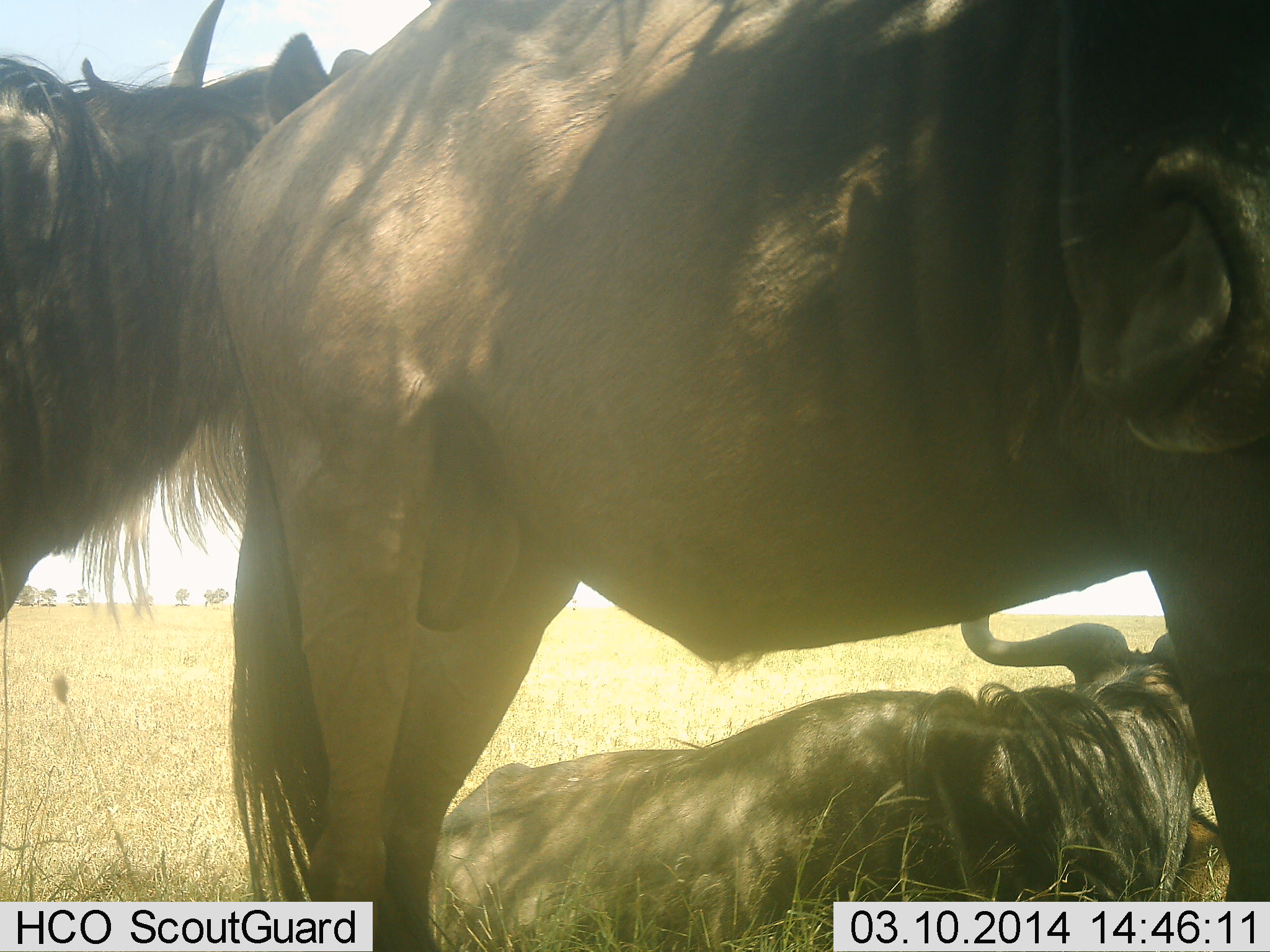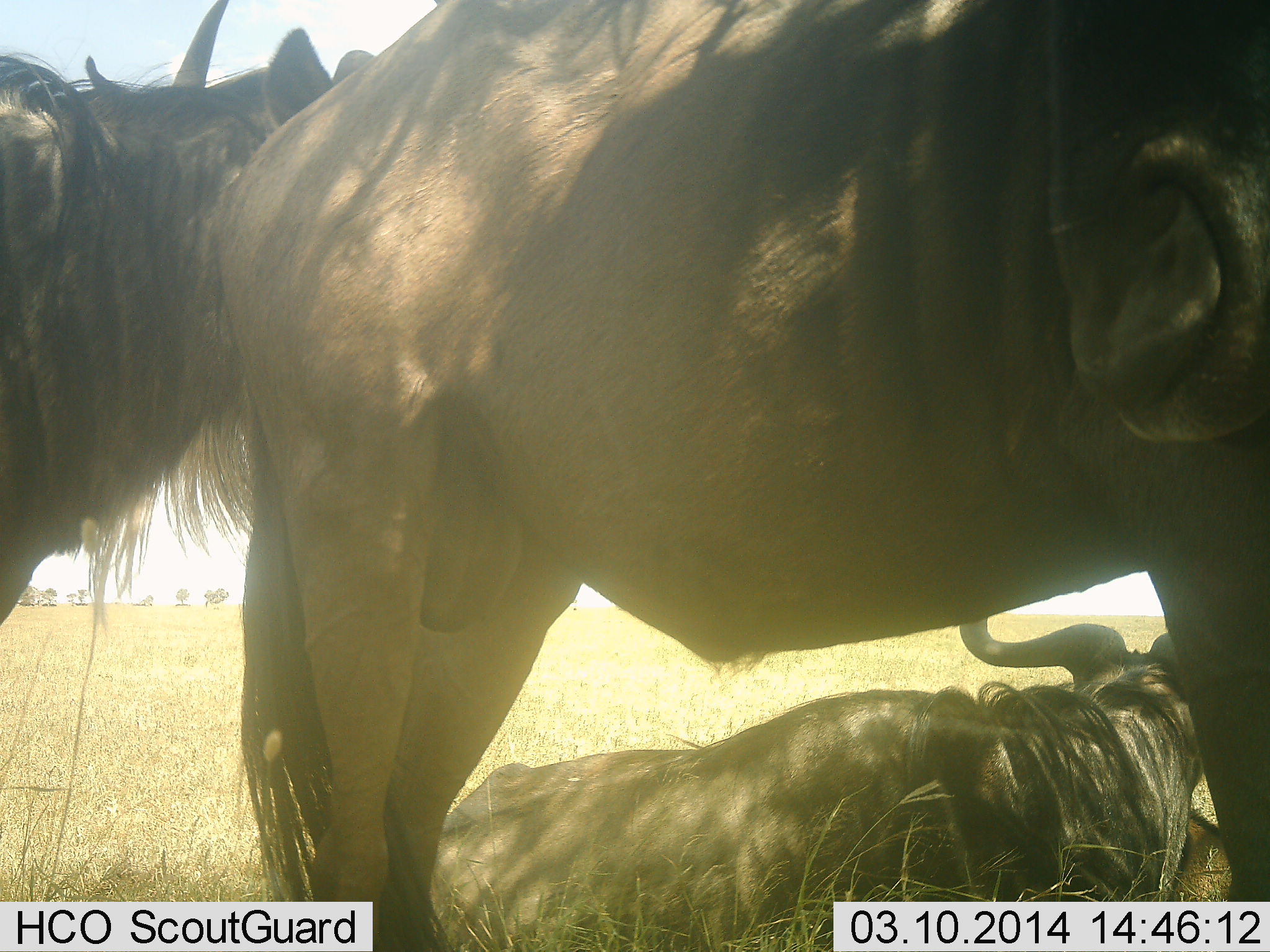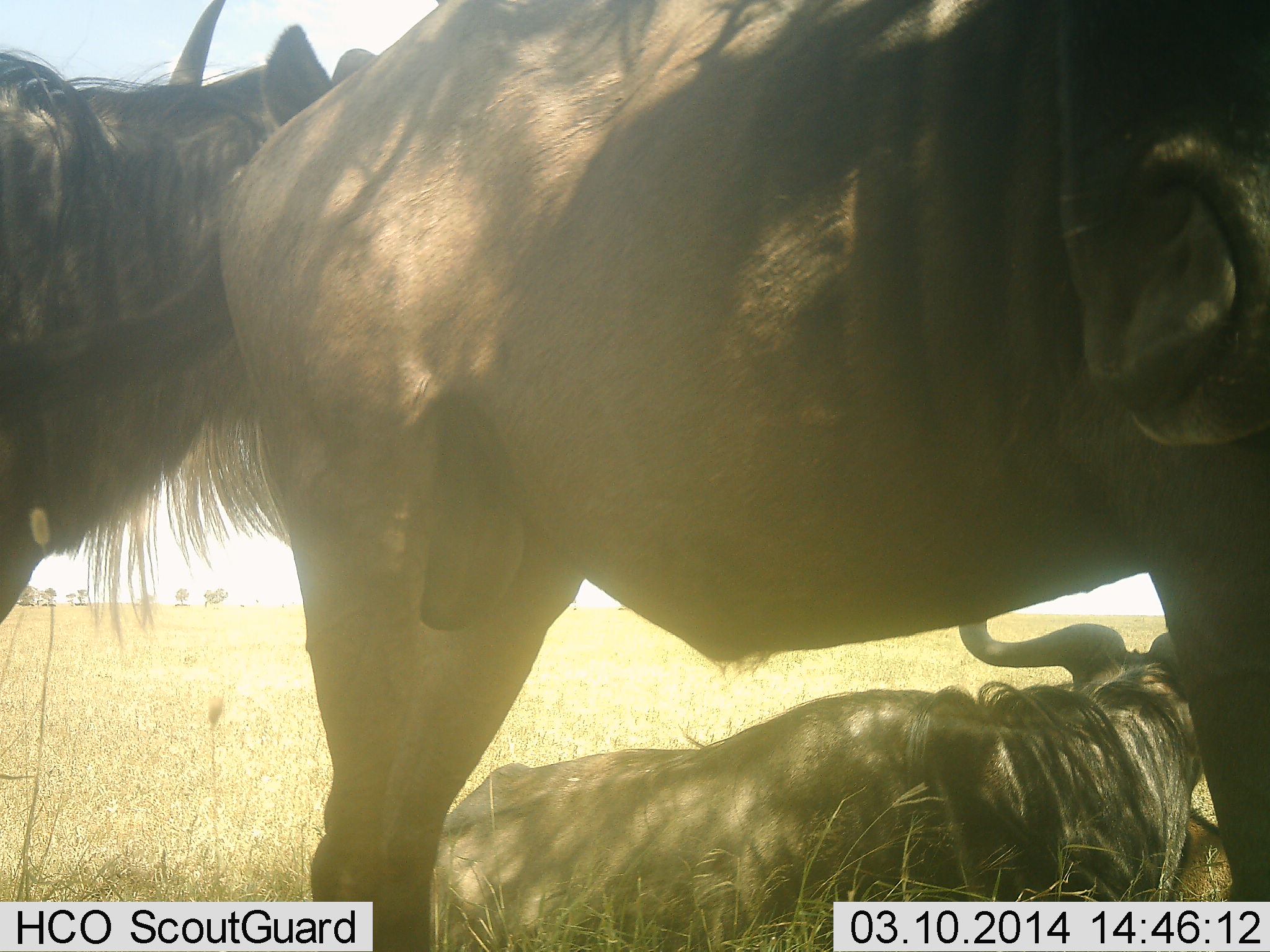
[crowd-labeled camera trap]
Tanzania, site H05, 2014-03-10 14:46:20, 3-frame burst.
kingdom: Animalia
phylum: Chordata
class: Mammalia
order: Artiodactyla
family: Bovidae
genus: Connochaetes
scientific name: Connochaetes taurinus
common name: blue wildebeest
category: wildebeest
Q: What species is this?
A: Wildebeest (blue wildebeest) (Connochaetes taurinus).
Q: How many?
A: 3.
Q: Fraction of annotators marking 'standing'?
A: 60%.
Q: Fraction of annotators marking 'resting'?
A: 100%.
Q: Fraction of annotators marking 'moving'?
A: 0%.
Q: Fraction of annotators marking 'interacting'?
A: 0%.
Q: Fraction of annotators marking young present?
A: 0%.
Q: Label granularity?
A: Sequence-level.